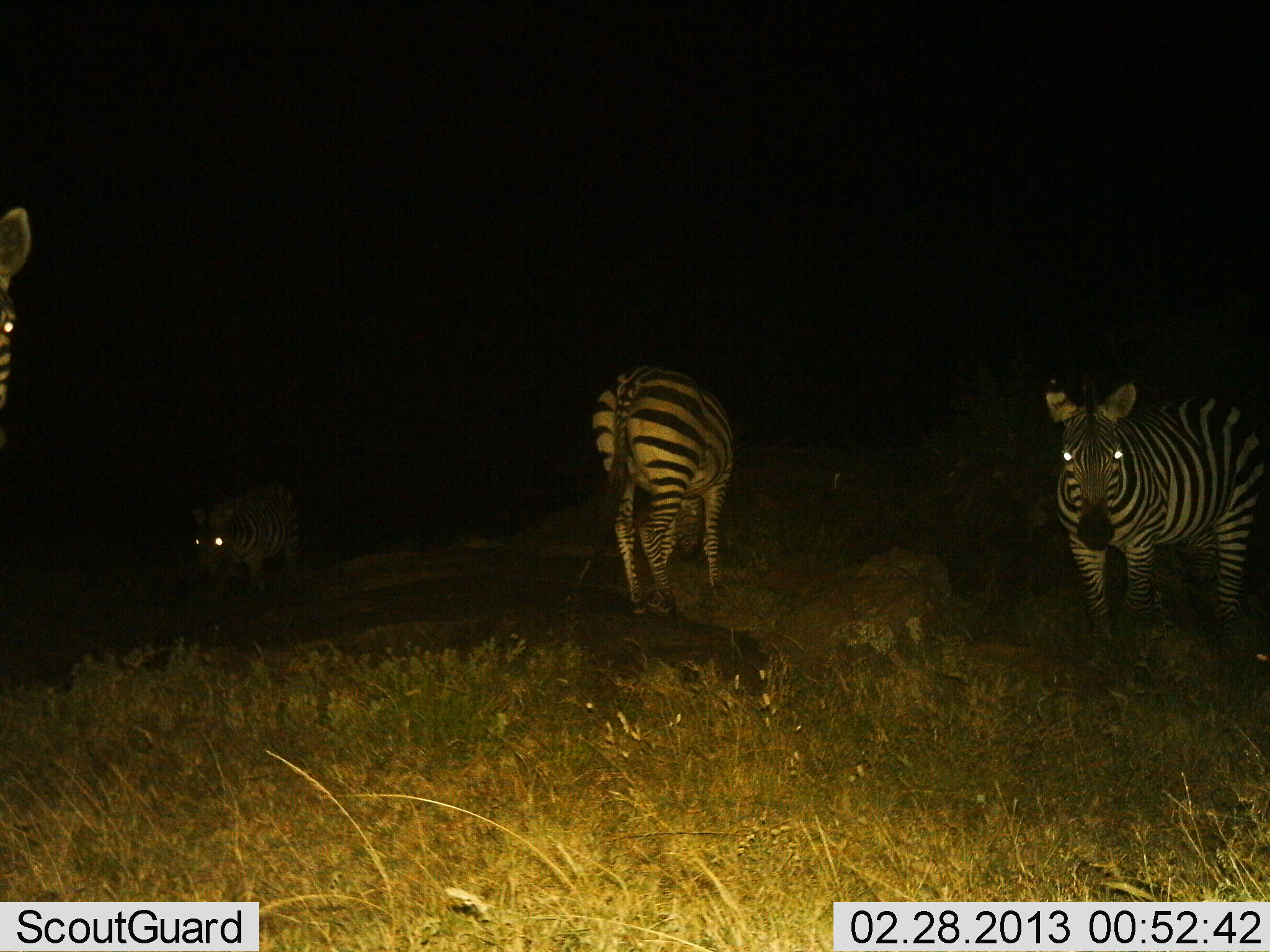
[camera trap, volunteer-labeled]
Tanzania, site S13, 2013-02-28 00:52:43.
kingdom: Animalia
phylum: Chordata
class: Mammalia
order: Perissodactyla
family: Equidae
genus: Equus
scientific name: Equus quagga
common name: plains zebra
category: zebra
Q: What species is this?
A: Zebra (plains zebra) (Equus quagga).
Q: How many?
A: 4.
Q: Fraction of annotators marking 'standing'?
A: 93%.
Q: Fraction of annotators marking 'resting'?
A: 0%.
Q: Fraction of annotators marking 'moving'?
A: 11%.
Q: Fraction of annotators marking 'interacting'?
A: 0%.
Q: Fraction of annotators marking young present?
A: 0%.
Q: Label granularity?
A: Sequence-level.